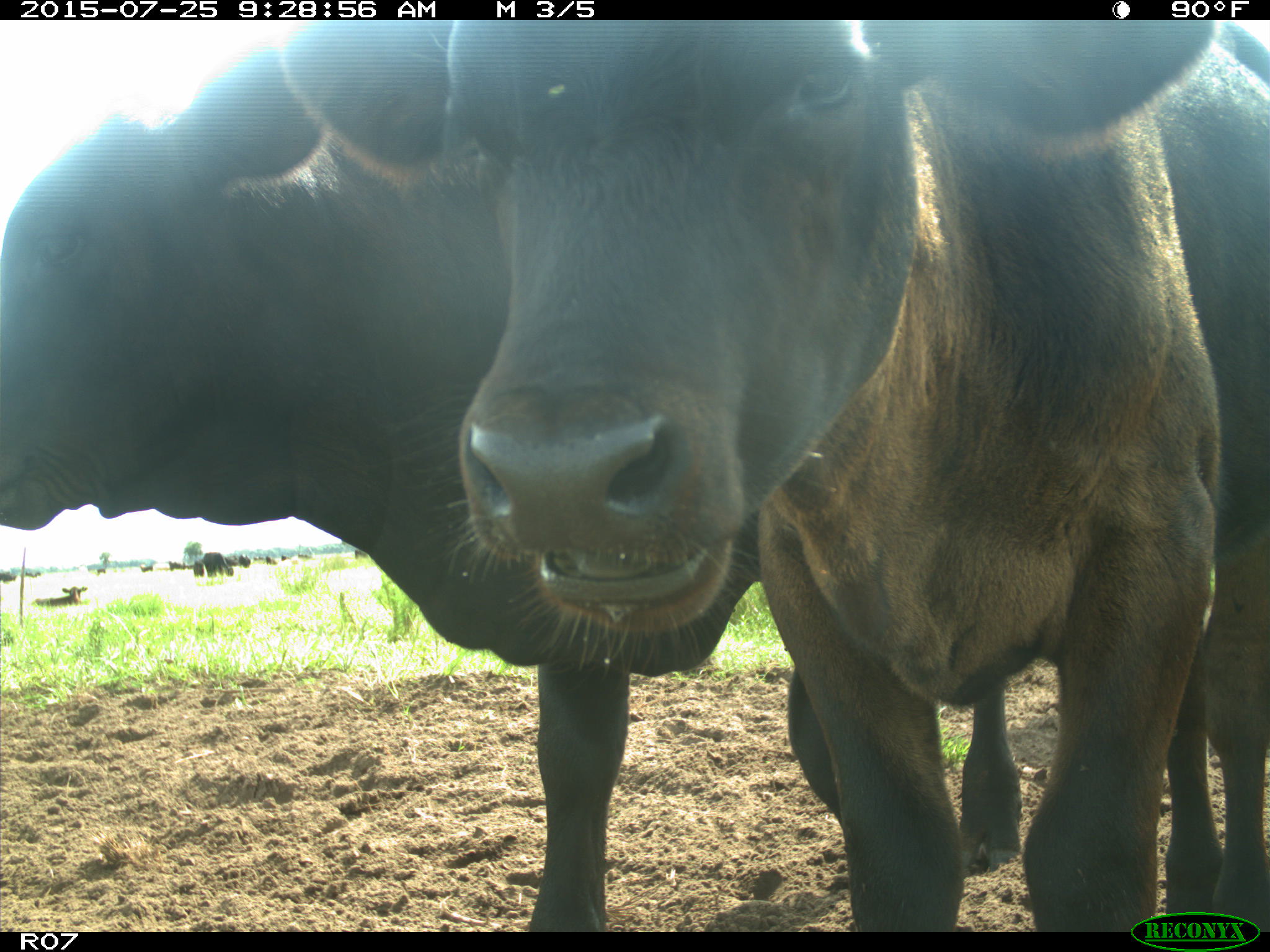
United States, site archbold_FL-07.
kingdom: Animalia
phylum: Chordata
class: Mammalia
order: Artiodactyla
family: Bovidae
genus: Bos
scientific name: Bos taurus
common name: domestic cow